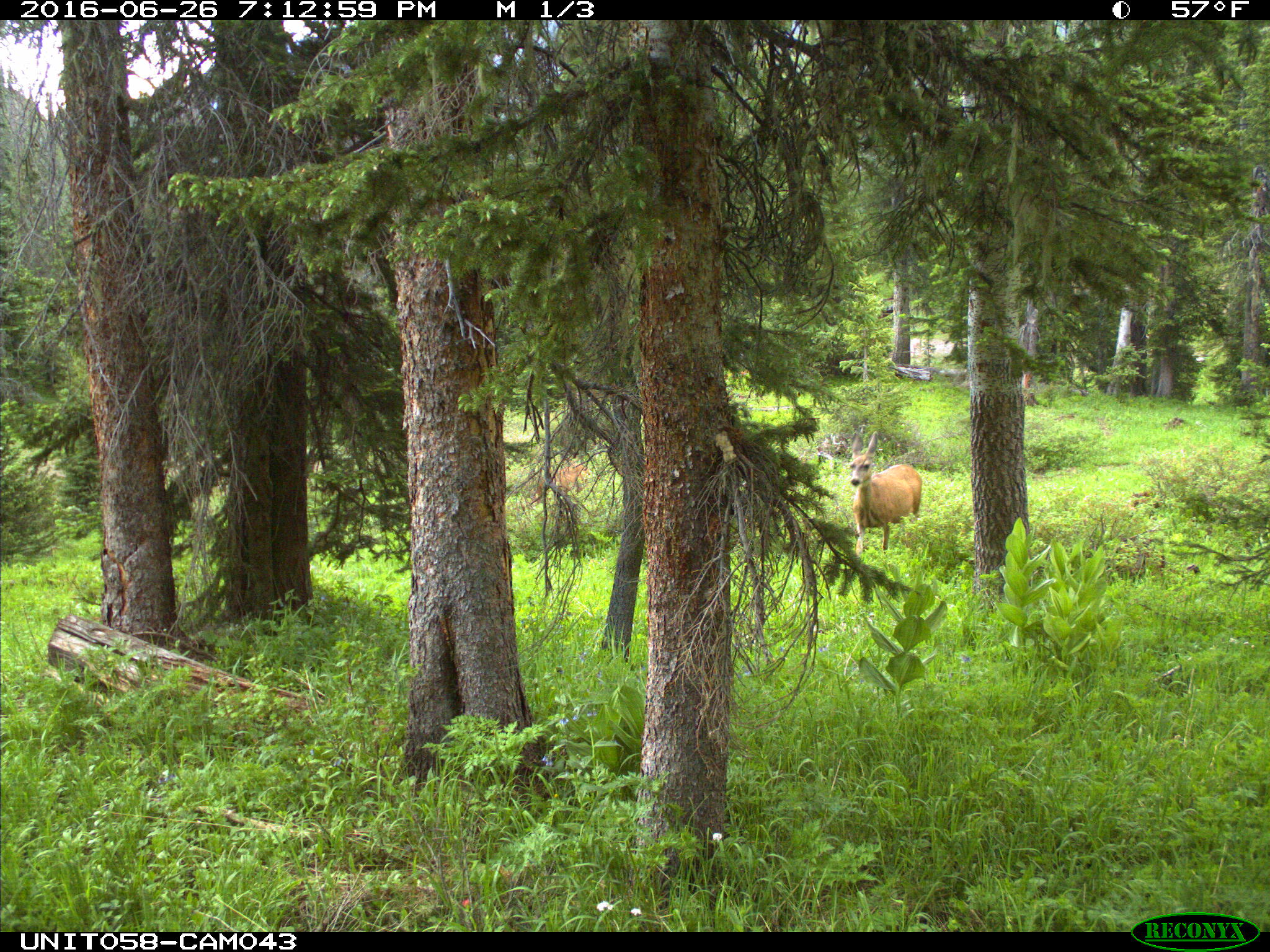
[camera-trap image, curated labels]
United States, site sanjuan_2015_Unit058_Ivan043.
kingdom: Animalia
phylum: Chordata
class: Mammalia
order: Artiodactyla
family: Cervidae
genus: Odocoileus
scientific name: Odocoileus hemionus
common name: mule deer